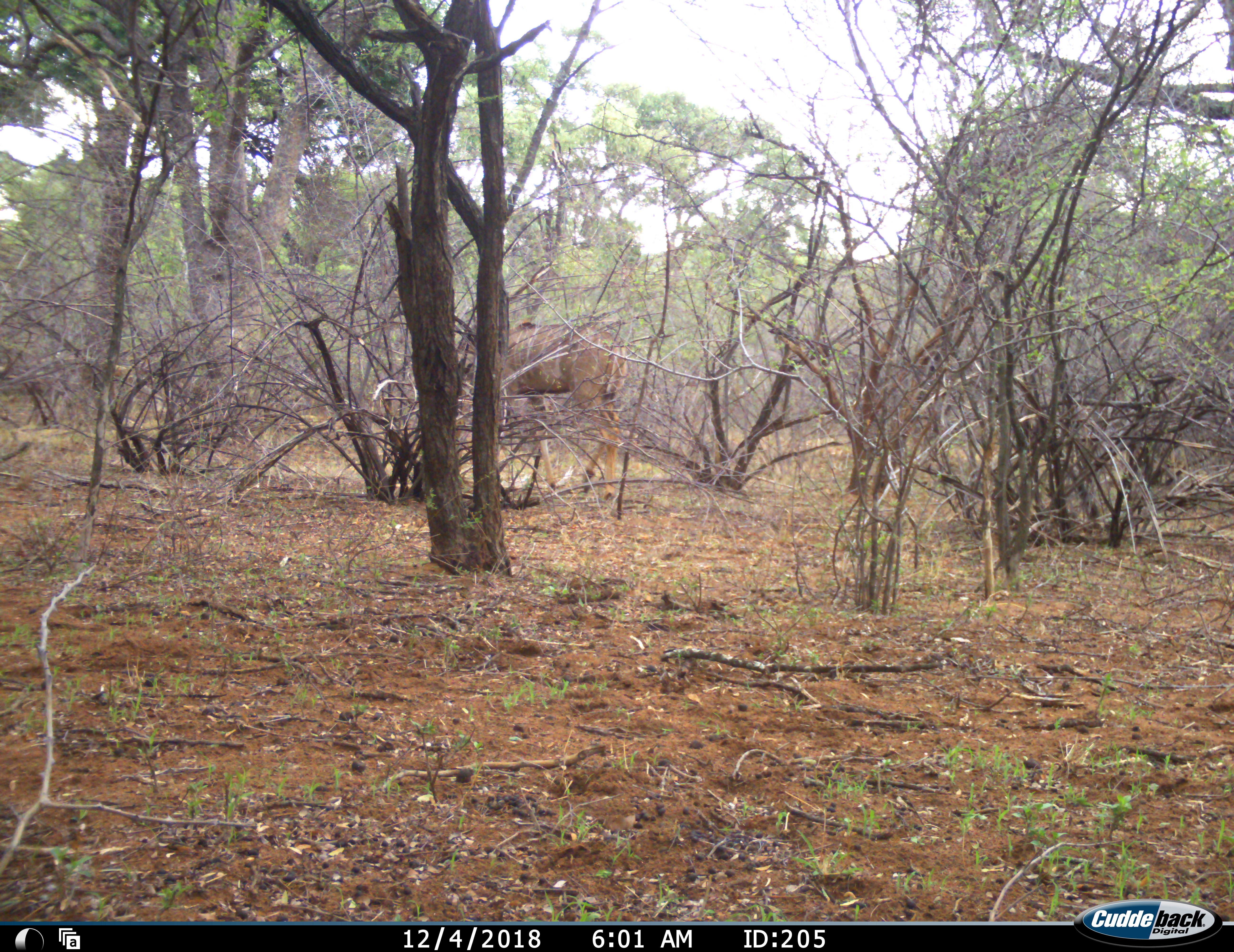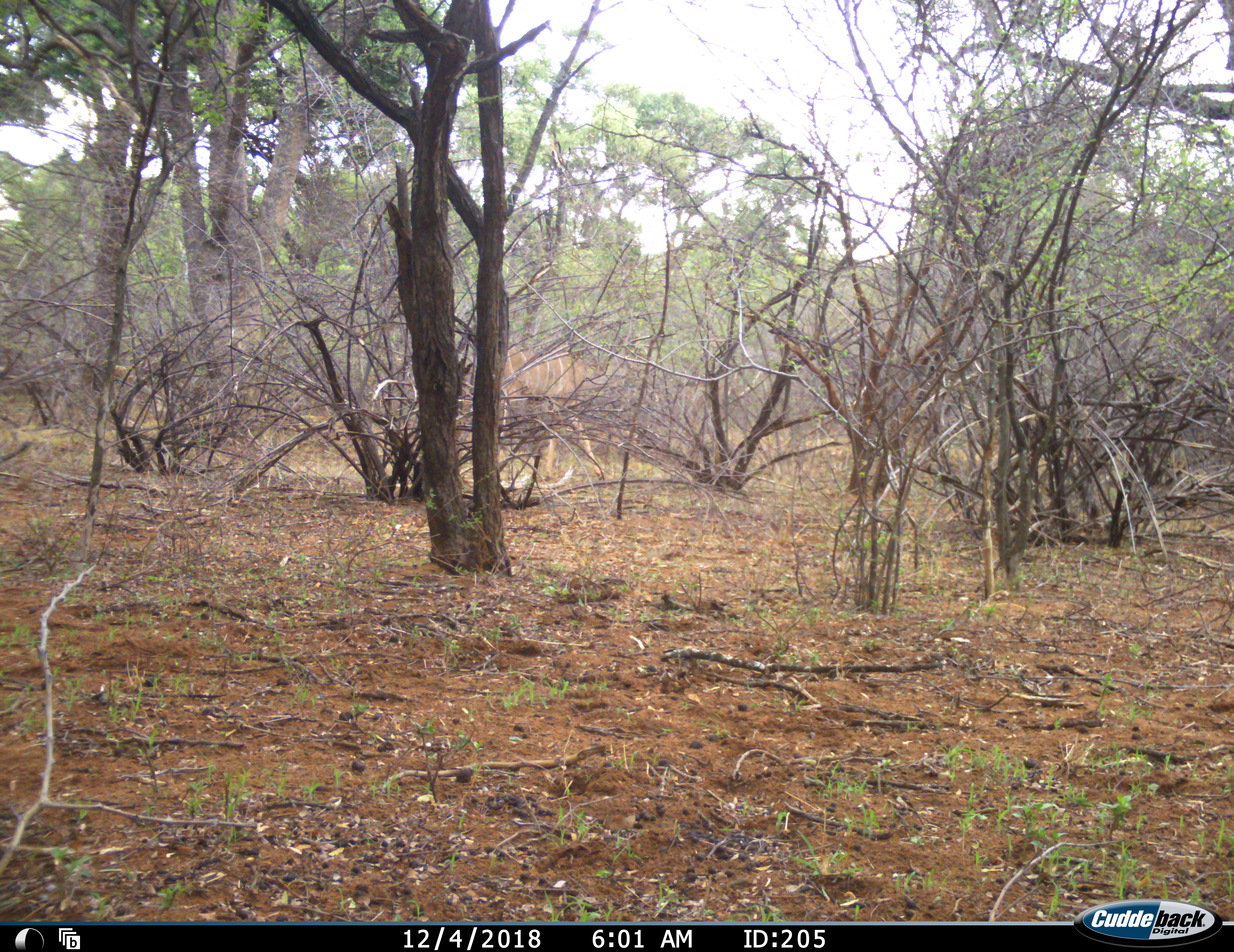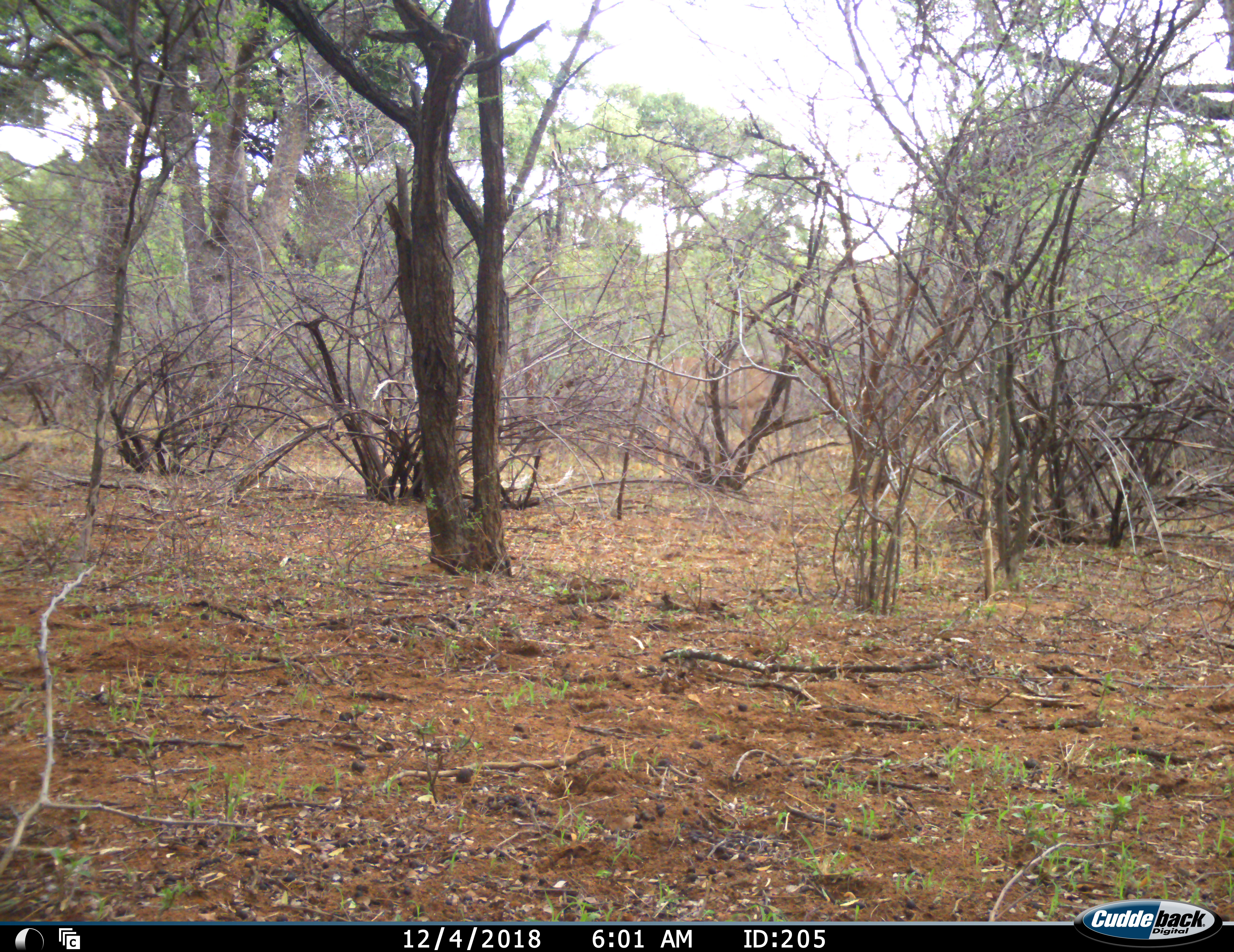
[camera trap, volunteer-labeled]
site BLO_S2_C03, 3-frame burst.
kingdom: Animalia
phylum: Chordata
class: Mammalia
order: Artiodactyla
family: Bovidae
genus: Tragelaphus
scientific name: Tragelaphus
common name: kudu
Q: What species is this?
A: Kudu (Tragelaphus).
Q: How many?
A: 1.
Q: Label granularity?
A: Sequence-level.